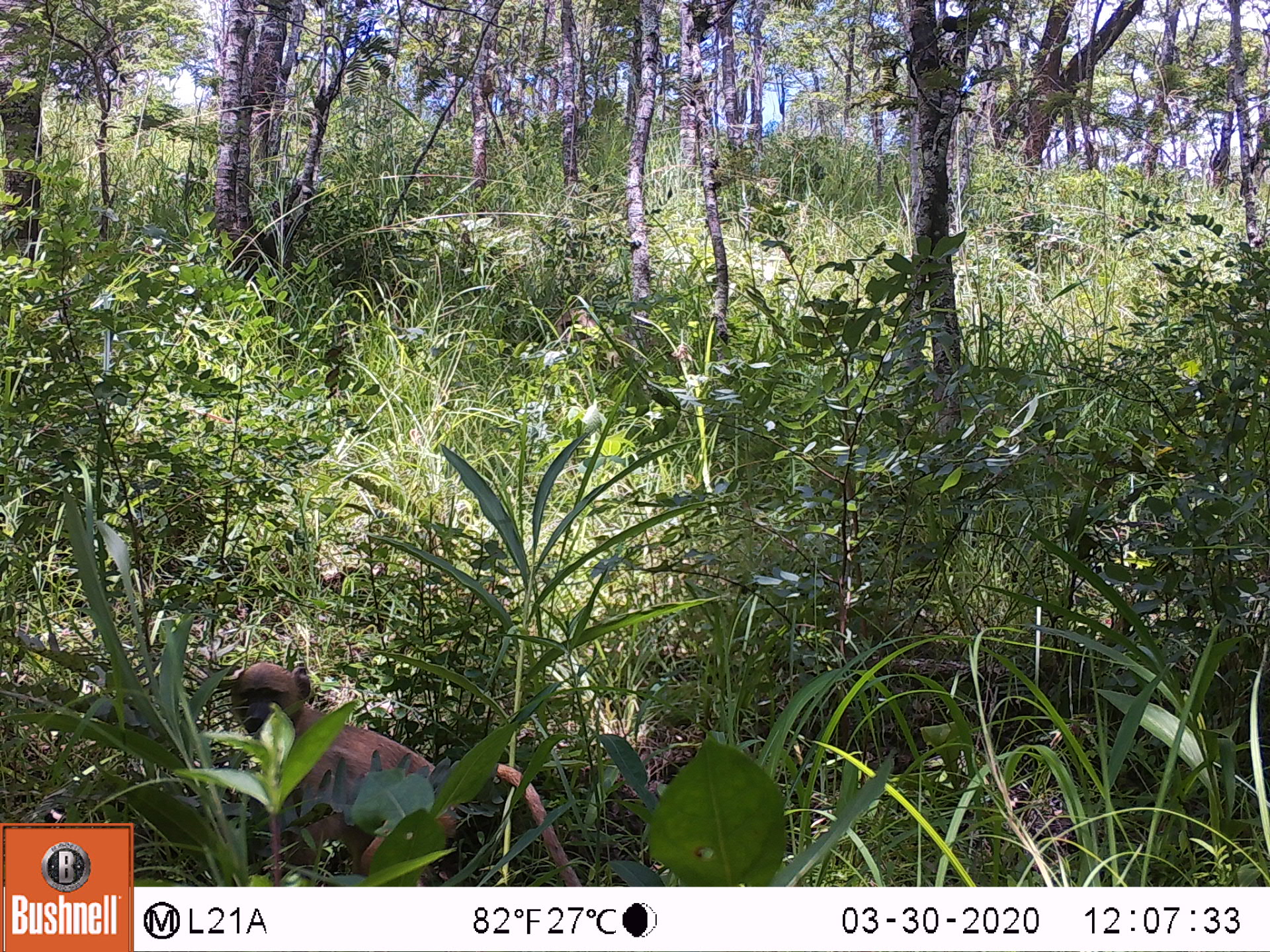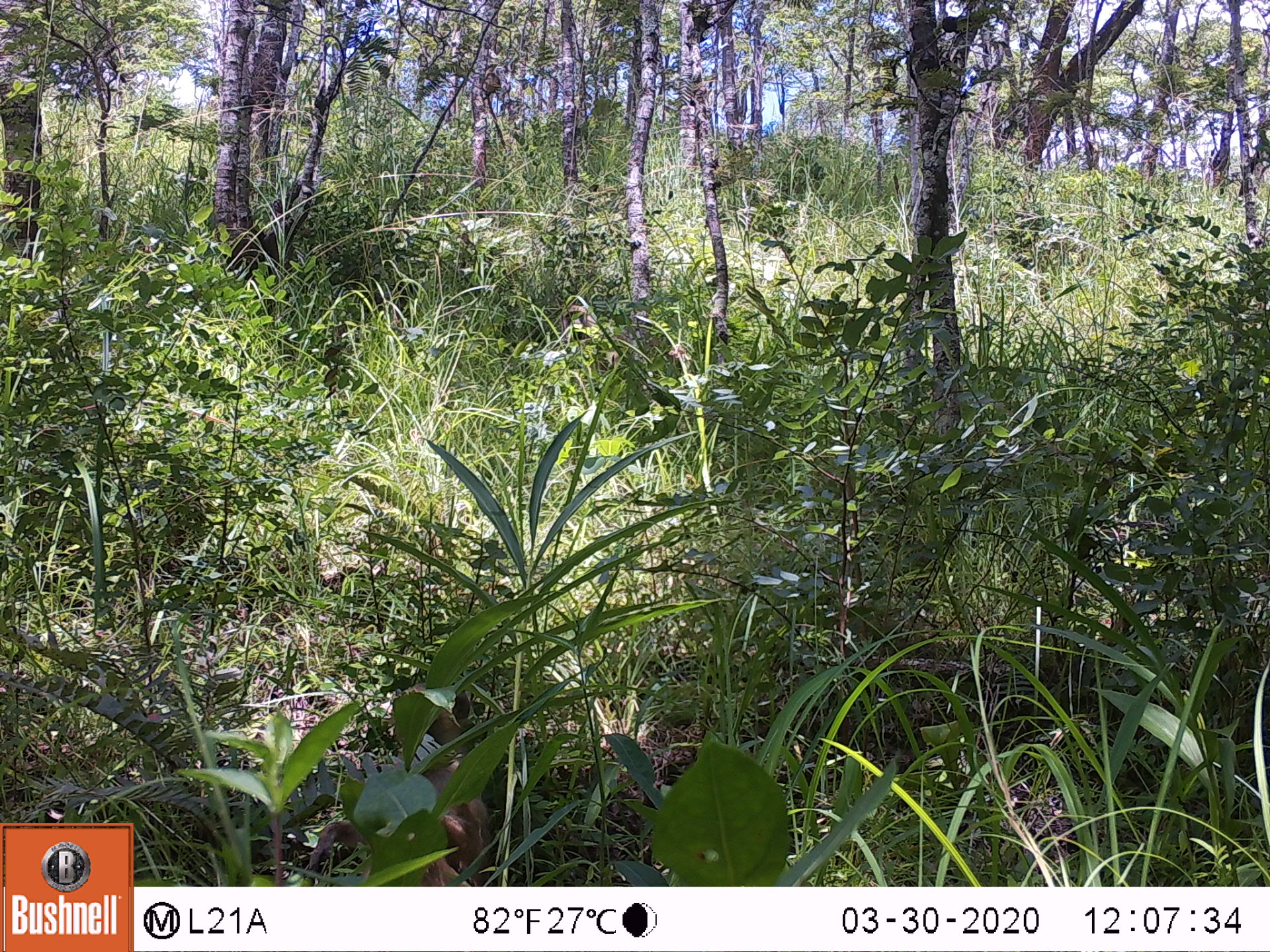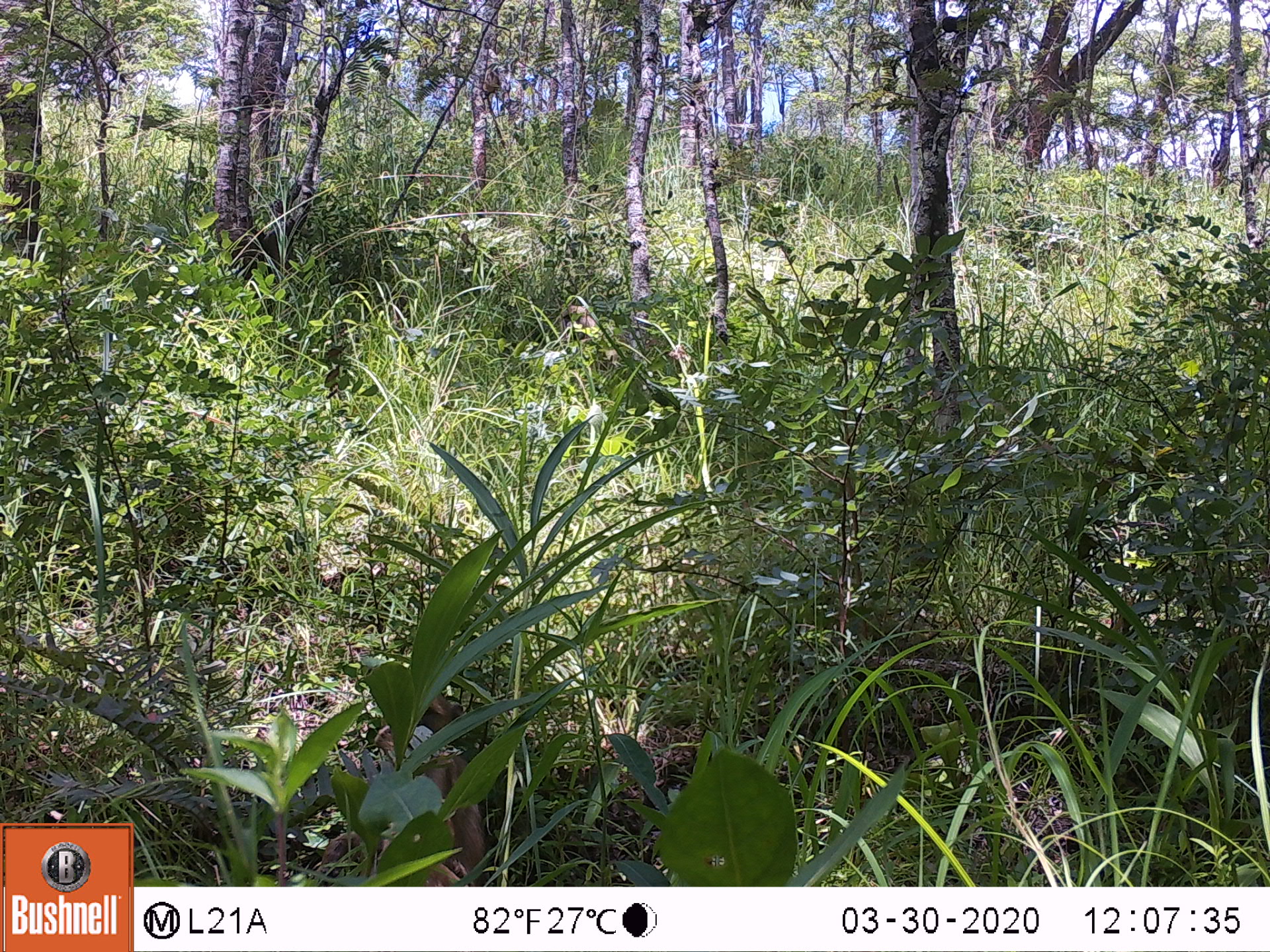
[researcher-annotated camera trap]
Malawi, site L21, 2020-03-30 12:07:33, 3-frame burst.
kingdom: Animalia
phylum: Chordata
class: Mammalia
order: Primates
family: Cercopithecidae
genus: Papio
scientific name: Papio cynocephalus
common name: yellow baboon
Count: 1.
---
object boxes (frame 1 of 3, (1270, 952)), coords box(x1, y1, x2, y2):
yellow baboon: box(217, 661, 577, 873)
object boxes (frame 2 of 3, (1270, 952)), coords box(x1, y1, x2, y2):
yellow baboon: box(310, 678, 502, 875)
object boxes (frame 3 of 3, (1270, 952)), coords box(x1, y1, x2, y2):
yellow baboon: box(361, 688, 489, 880)